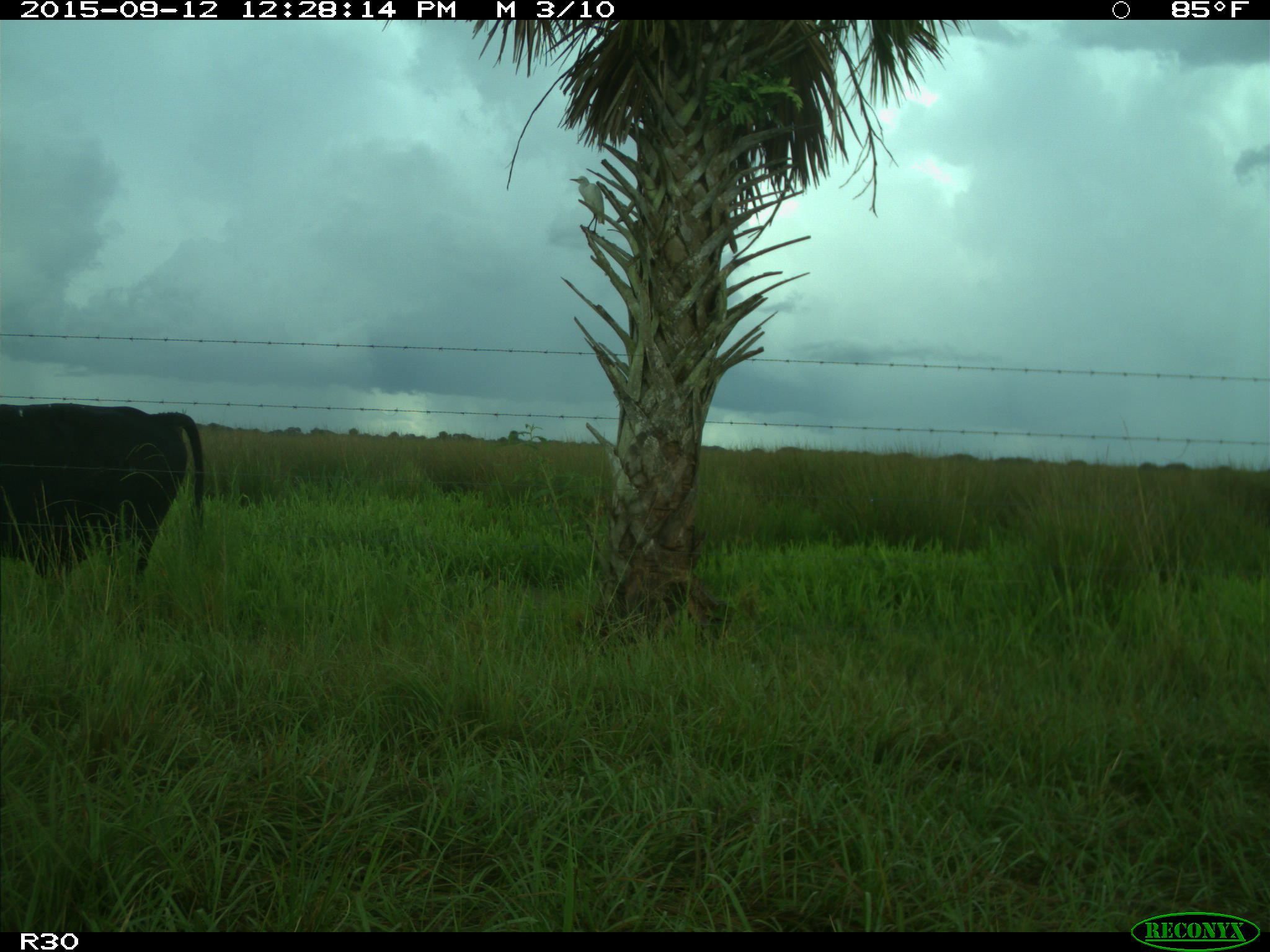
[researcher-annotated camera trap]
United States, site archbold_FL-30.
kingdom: Animalia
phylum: Chordata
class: Mammalia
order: Artiodactyla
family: Bovidae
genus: Bos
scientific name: Bos taurus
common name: domestic cow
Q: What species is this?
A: Bos taurus (domestic cow).